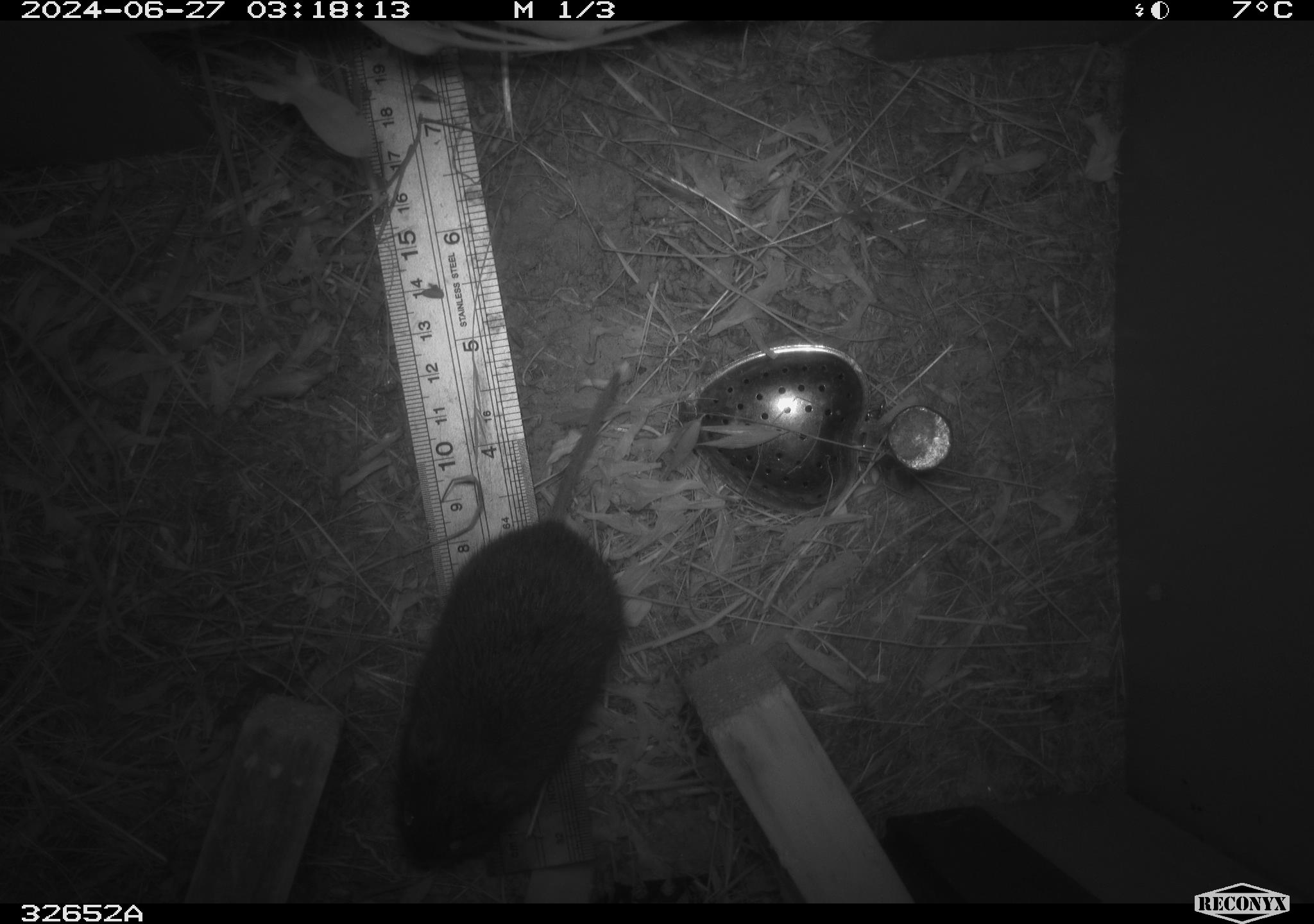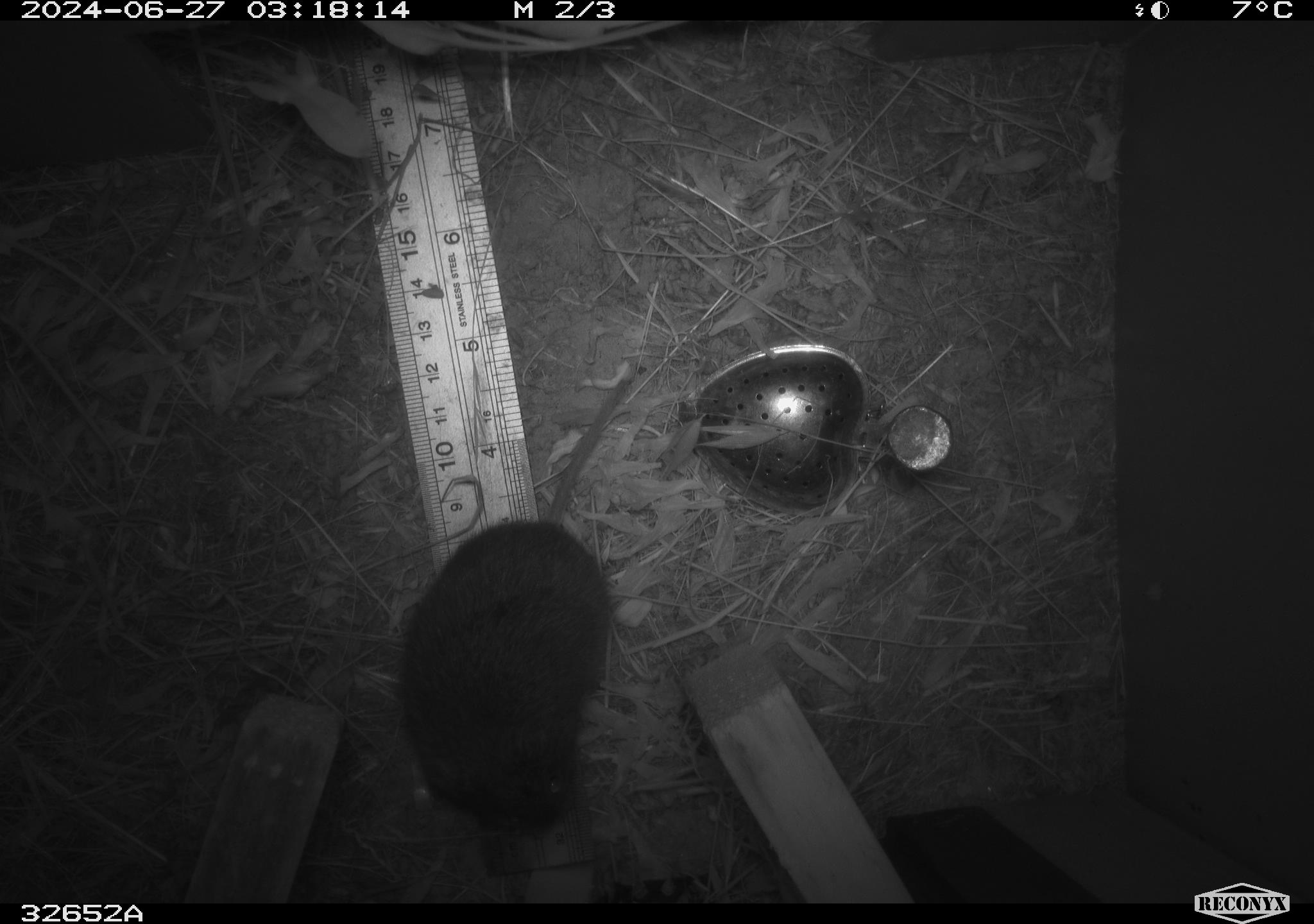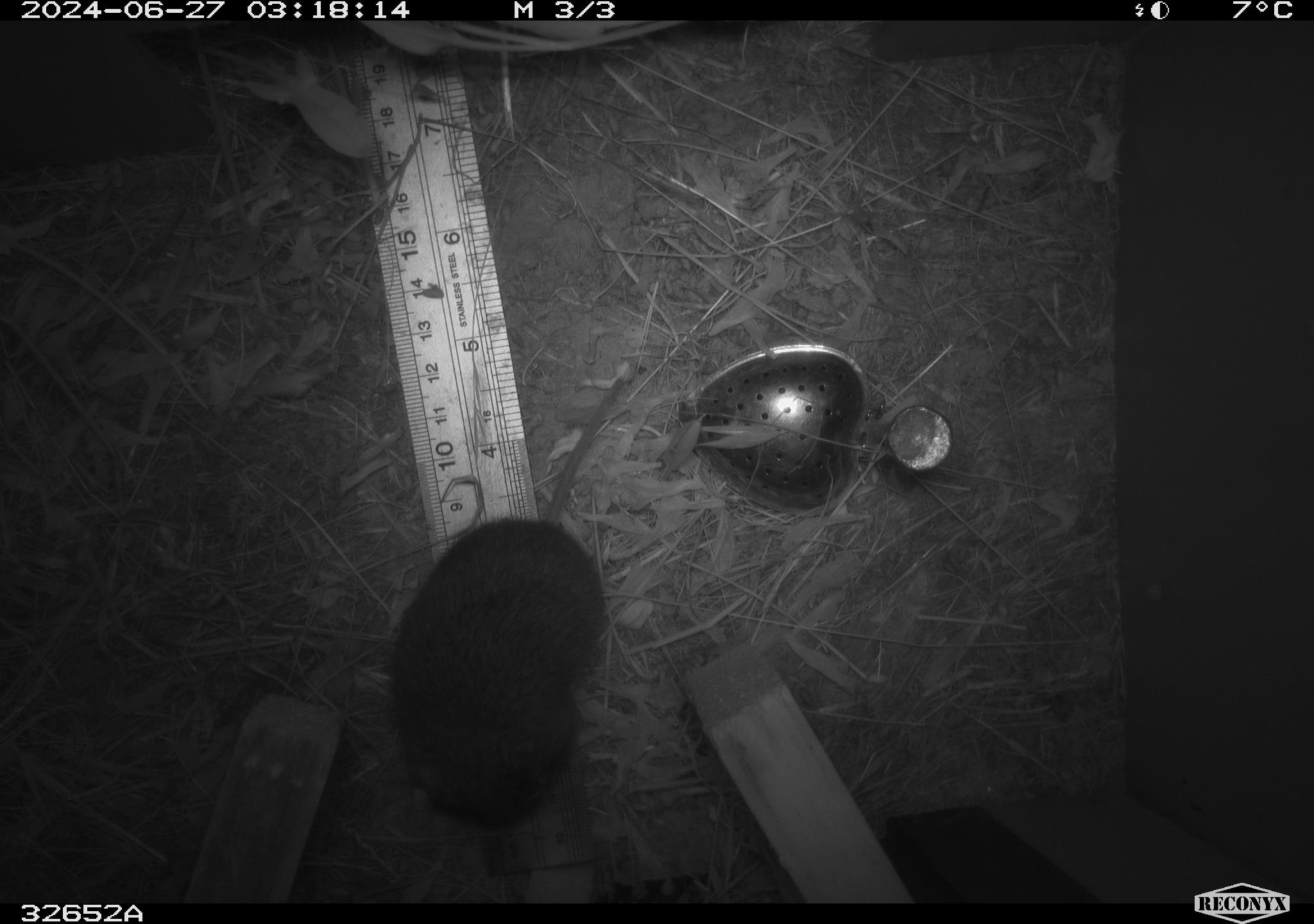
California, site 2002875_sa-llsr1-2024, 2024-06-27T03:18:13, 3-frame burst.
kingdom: Animalia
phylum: Chordata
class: Mammalia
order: Rodentia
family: Cricetidae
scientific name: Arvicolinae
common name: voles, lemmings, and muskrats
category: arvicolinae subfamily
Arvicolinae subfamily (voles, lemmings, and muskrats) (Arvicolinae).